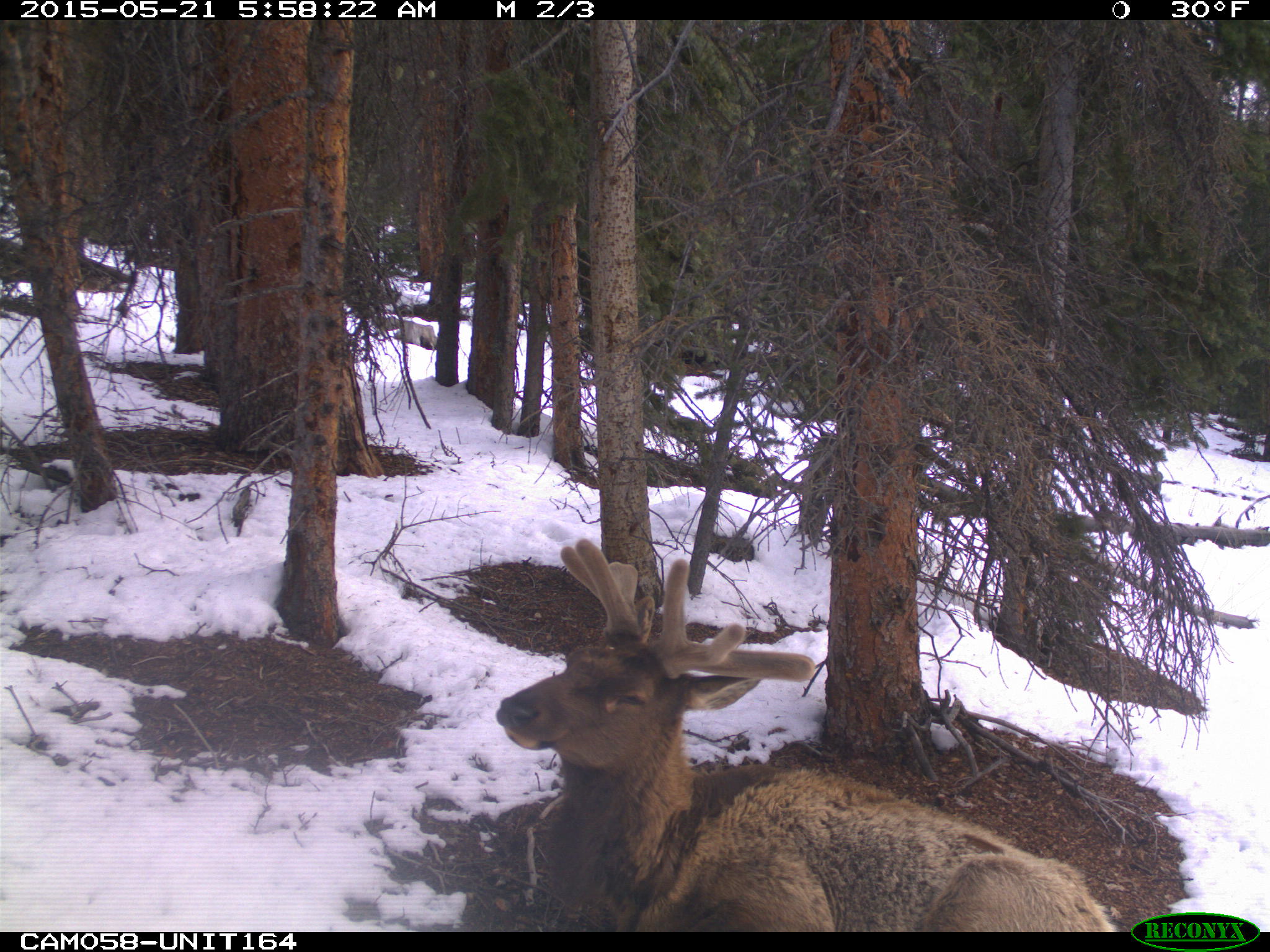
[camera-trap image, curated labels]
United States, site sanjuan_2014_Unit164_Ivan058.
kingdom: Animalia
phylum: Chordata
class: Mammalia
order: Artiodactyla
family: Cervidae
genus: Cervus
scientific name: Cervus elaphus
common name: red deer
Cervus elaphus (red deer).